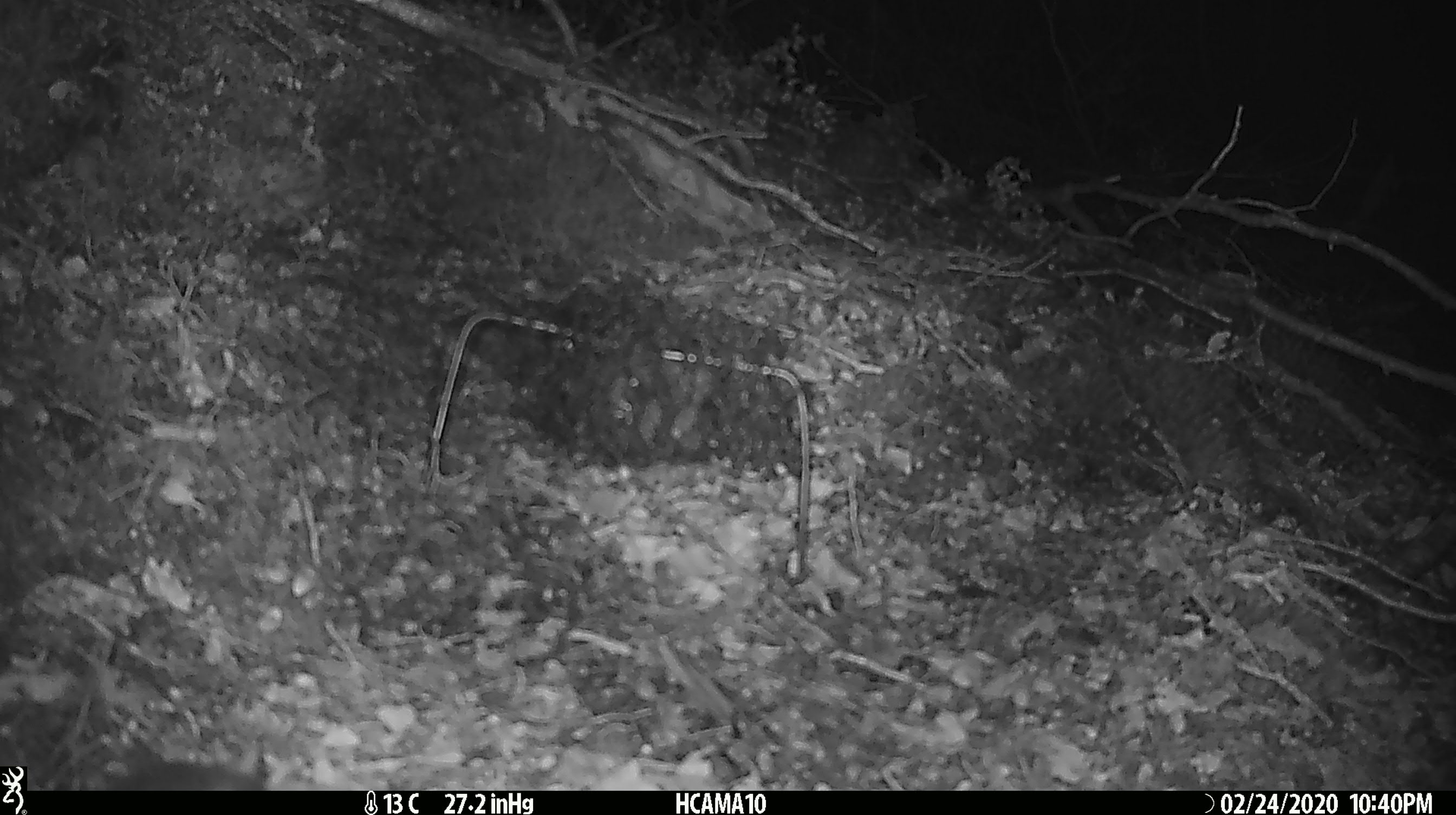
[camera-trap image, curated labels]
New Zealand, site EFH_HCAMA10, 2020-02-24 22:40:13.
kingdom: Animalia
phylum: Chordata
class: Mammalia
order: Rodentia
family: Muridae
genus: Mus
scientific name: Mus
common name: mouse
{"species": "mouse (Mus)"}